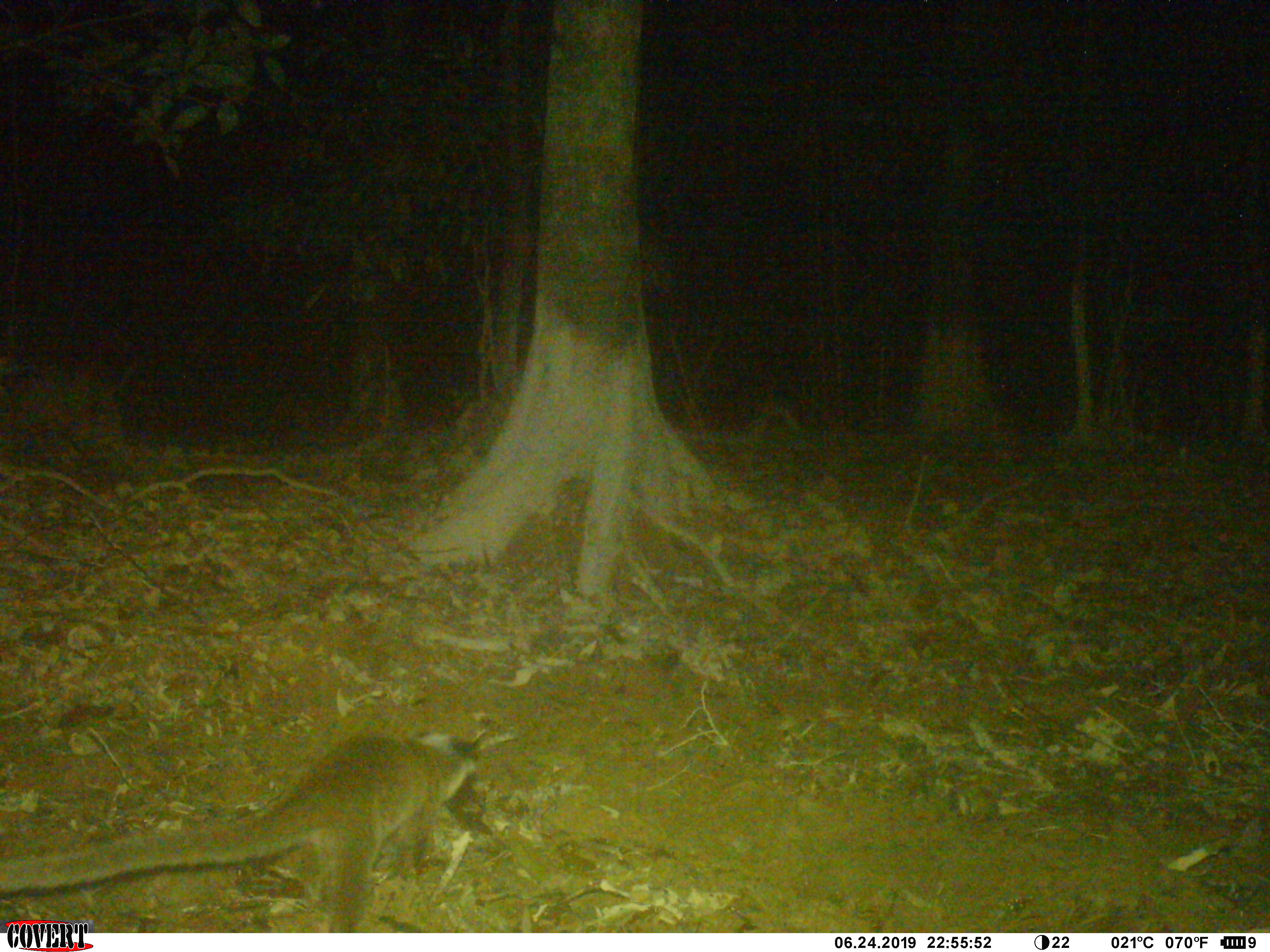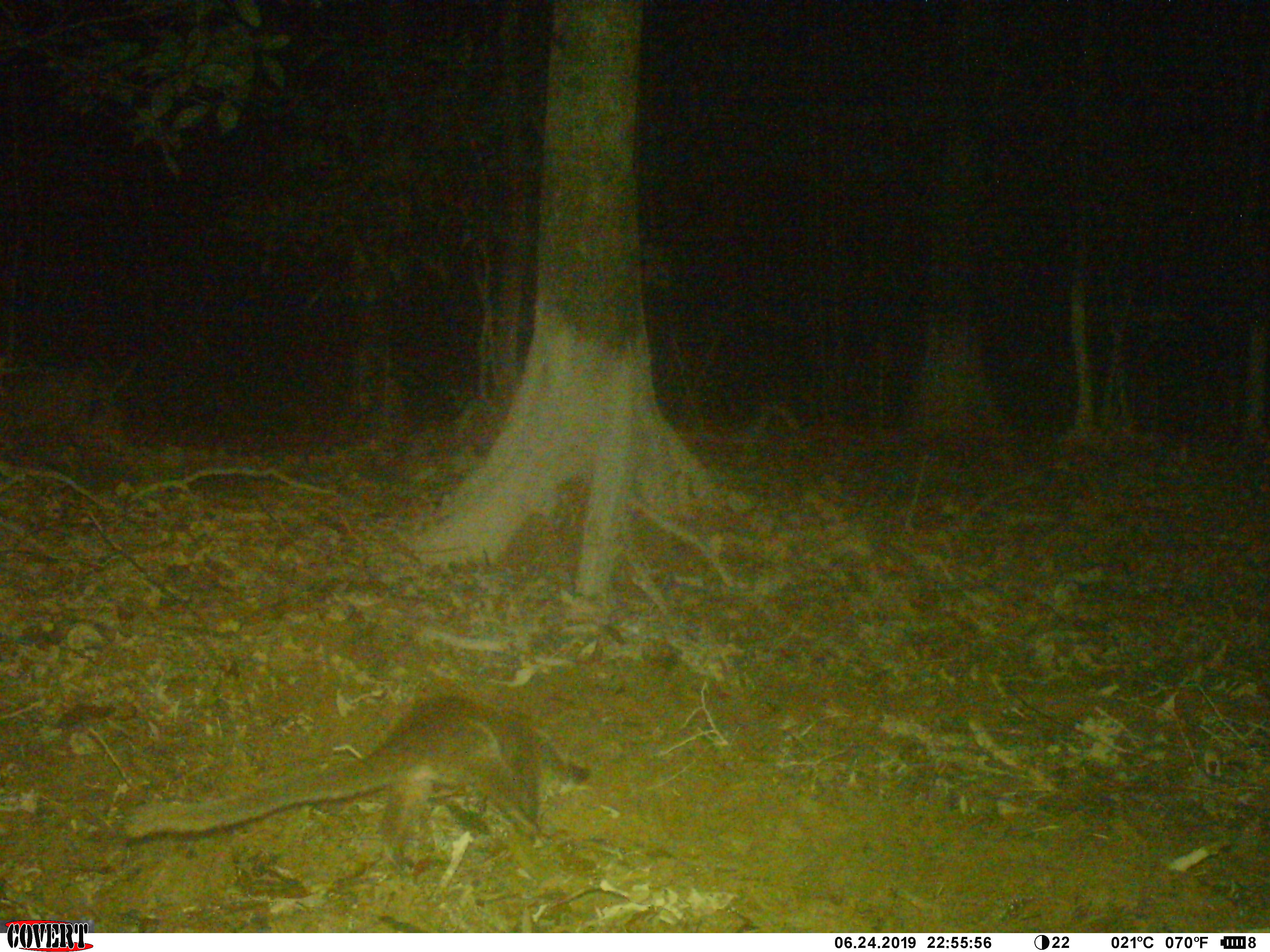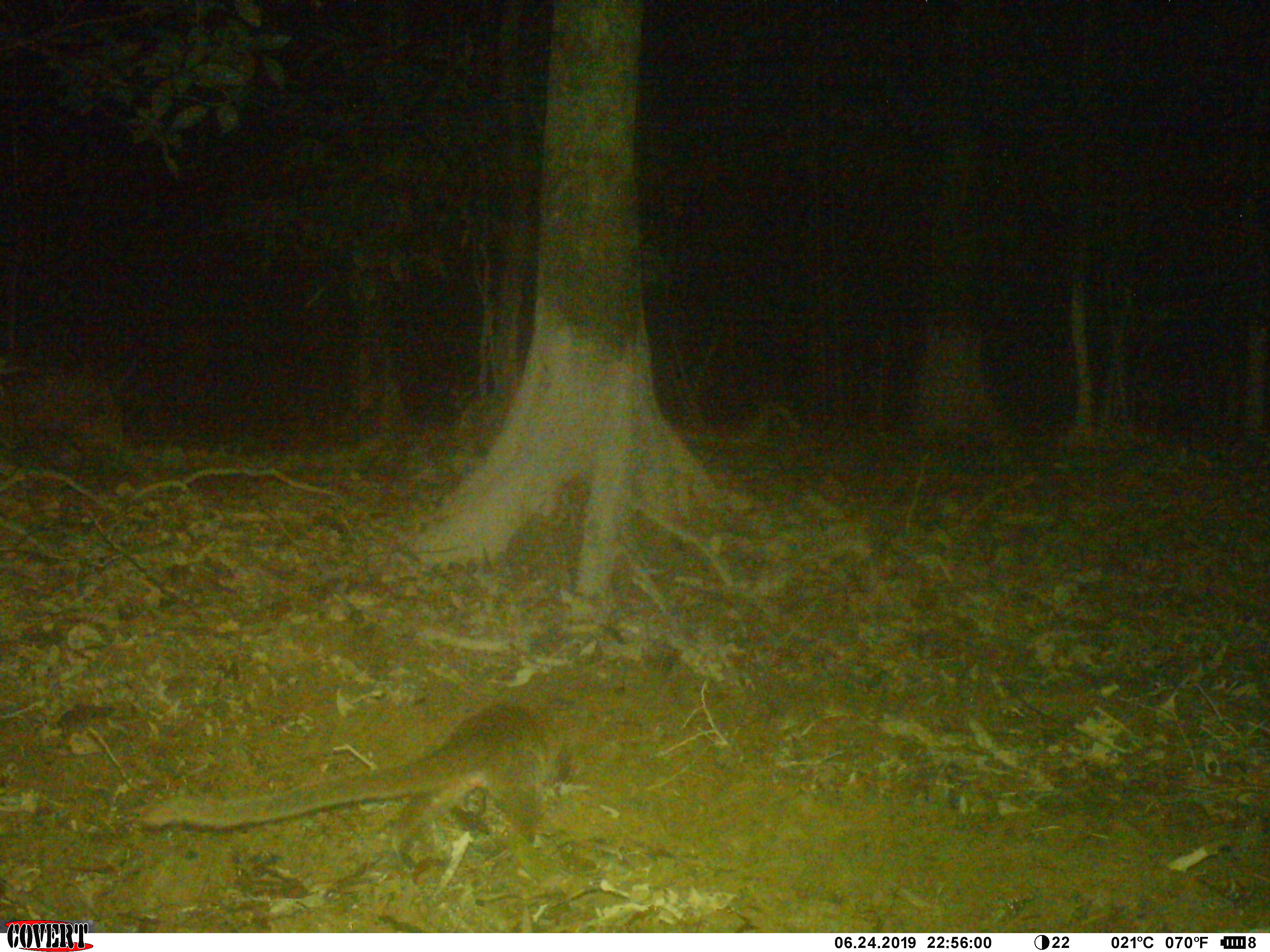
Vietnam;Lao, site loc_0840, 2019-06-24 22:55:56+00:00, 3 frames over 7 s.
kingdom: Animalia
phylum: Chordata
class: Mammalia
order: Carnivora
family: Viverridae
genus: Paguma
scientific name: Paguma larvata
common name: masked palm civet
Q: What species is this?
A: Masked palm civet (Paguma larvata).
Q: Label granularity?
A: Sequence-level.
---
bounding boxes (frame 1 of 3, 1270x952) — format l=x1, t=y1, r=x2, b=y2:
masked palm civet: l=0, t=728, r=488, b=931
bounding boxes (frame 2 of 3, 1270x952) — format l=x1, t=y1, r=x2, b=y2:
masked palm civet: l=125, t=694, r=592, b=882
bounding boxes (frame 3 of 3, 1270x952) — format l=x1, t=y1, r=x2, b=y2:
masked palm civet: l=139, t=703, r=547, b=866